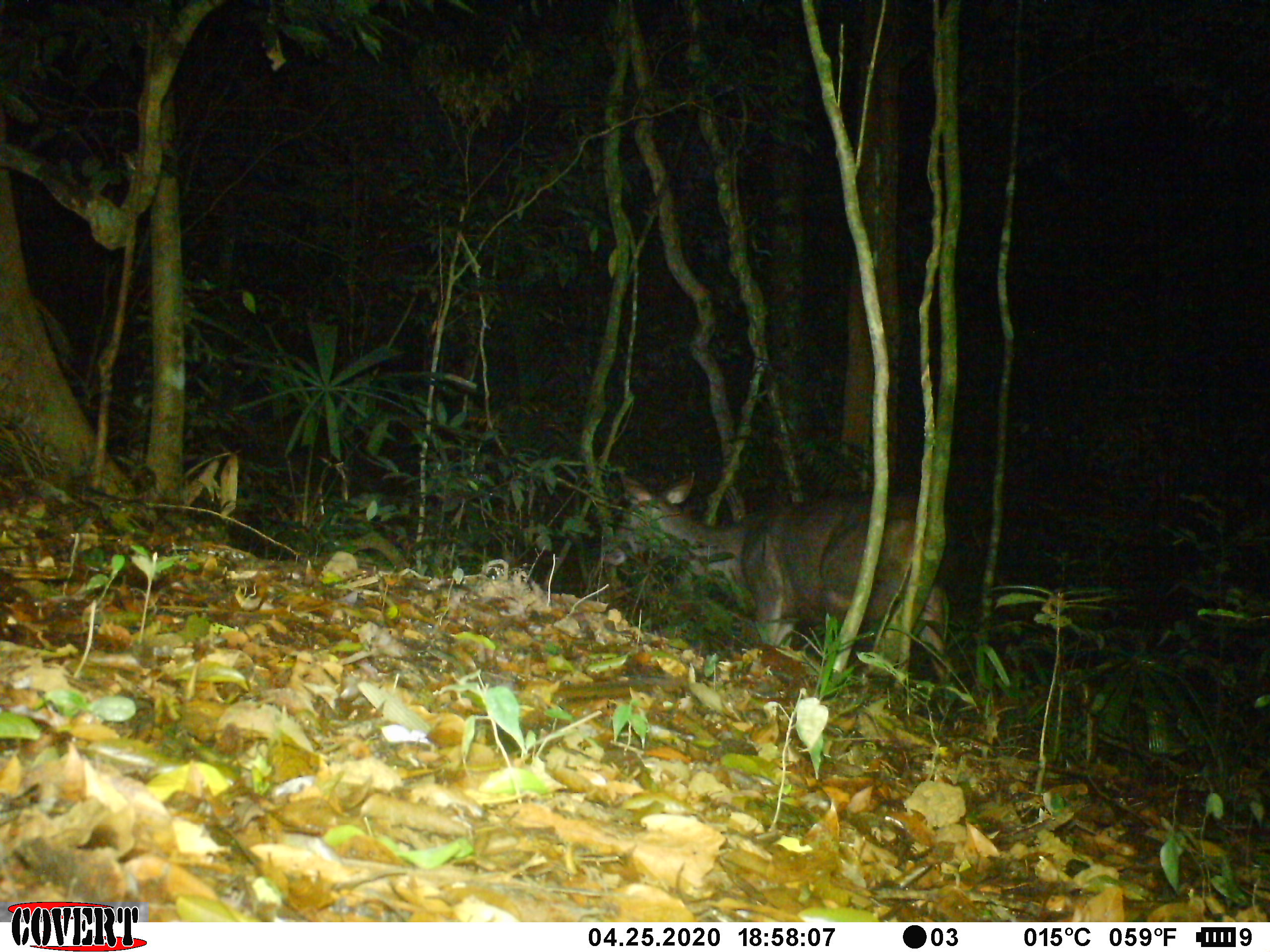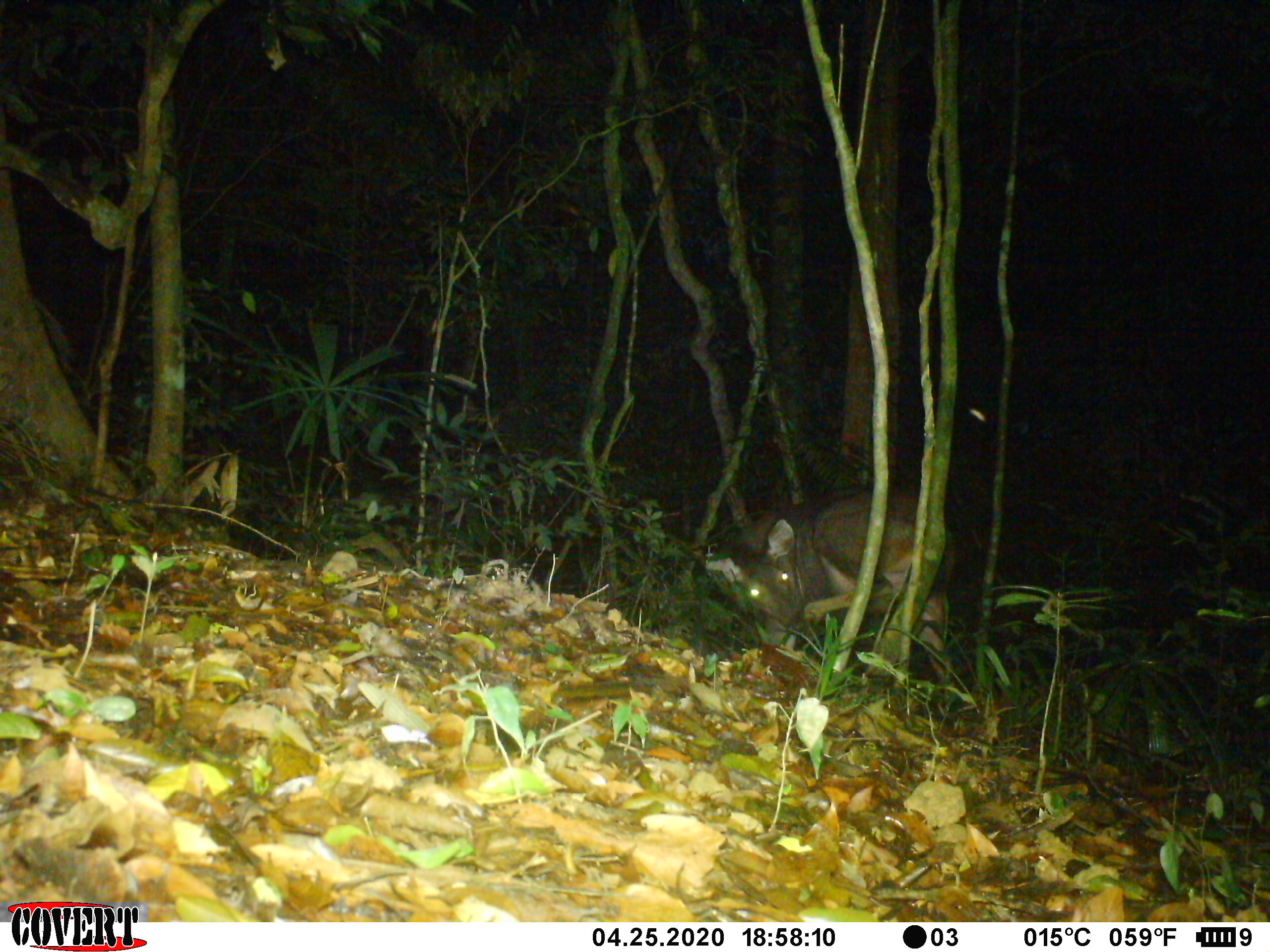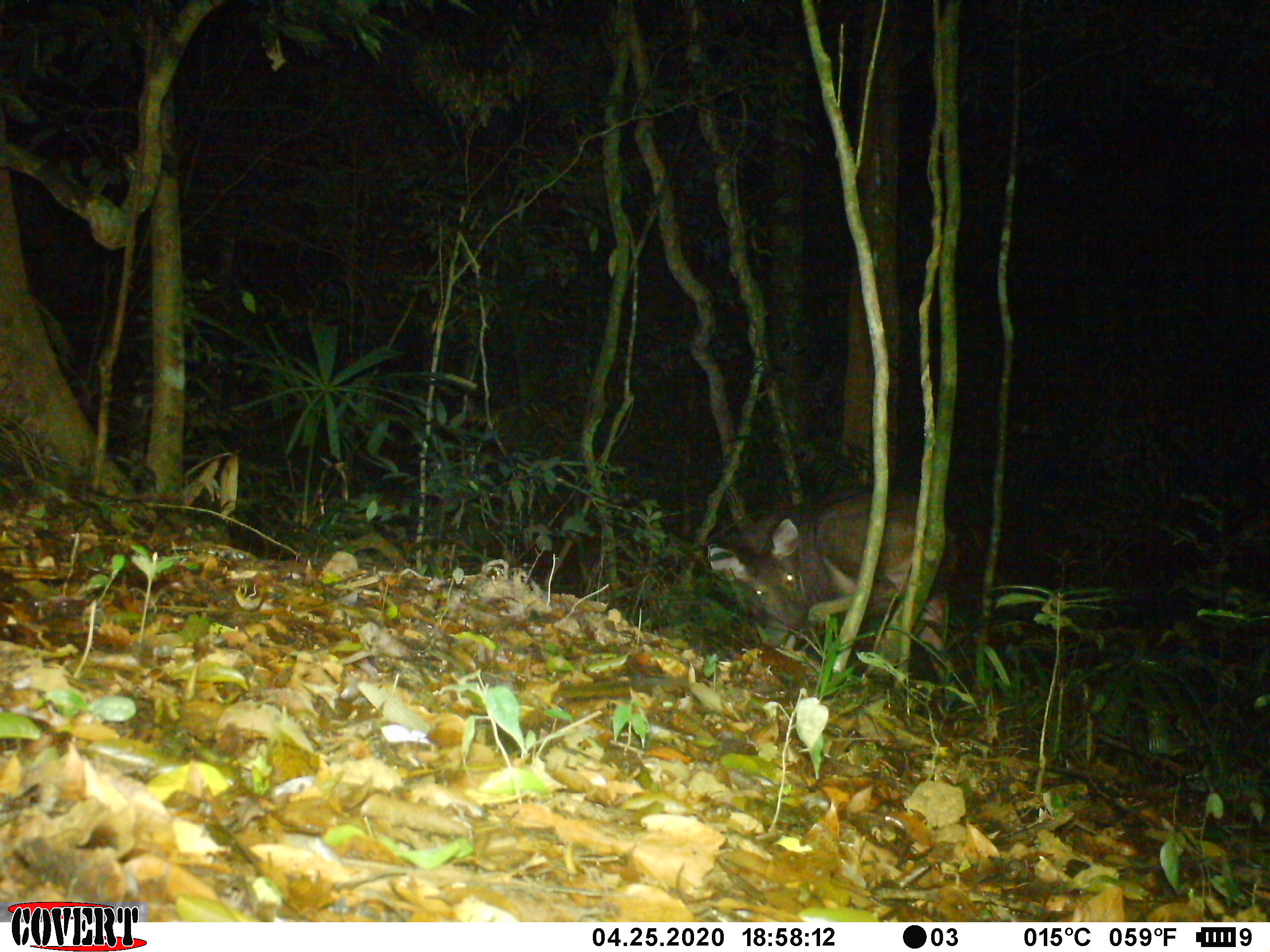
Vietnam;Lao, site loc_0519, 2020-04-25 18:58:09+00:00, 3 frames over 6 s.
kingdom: Animalia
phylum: Chordata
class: Mammalia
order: Artiodactyla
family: Cervidae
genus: Rusa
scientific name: Rusa unicolor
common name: sambar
Sambar (Rusa unicolor). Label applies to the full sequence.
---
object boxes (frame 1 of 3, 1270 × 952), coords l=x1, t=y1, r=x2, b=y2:
sambar: l=599, t=470, r=951, b=684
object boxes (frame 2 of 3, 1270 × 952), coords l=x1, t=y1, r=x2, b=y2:
sambar: l=704, t=488, r=955, b=681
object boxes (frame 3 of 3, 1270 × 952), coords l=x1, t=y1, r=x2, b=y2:
sambar: l=705, t=489, r=958, b=703